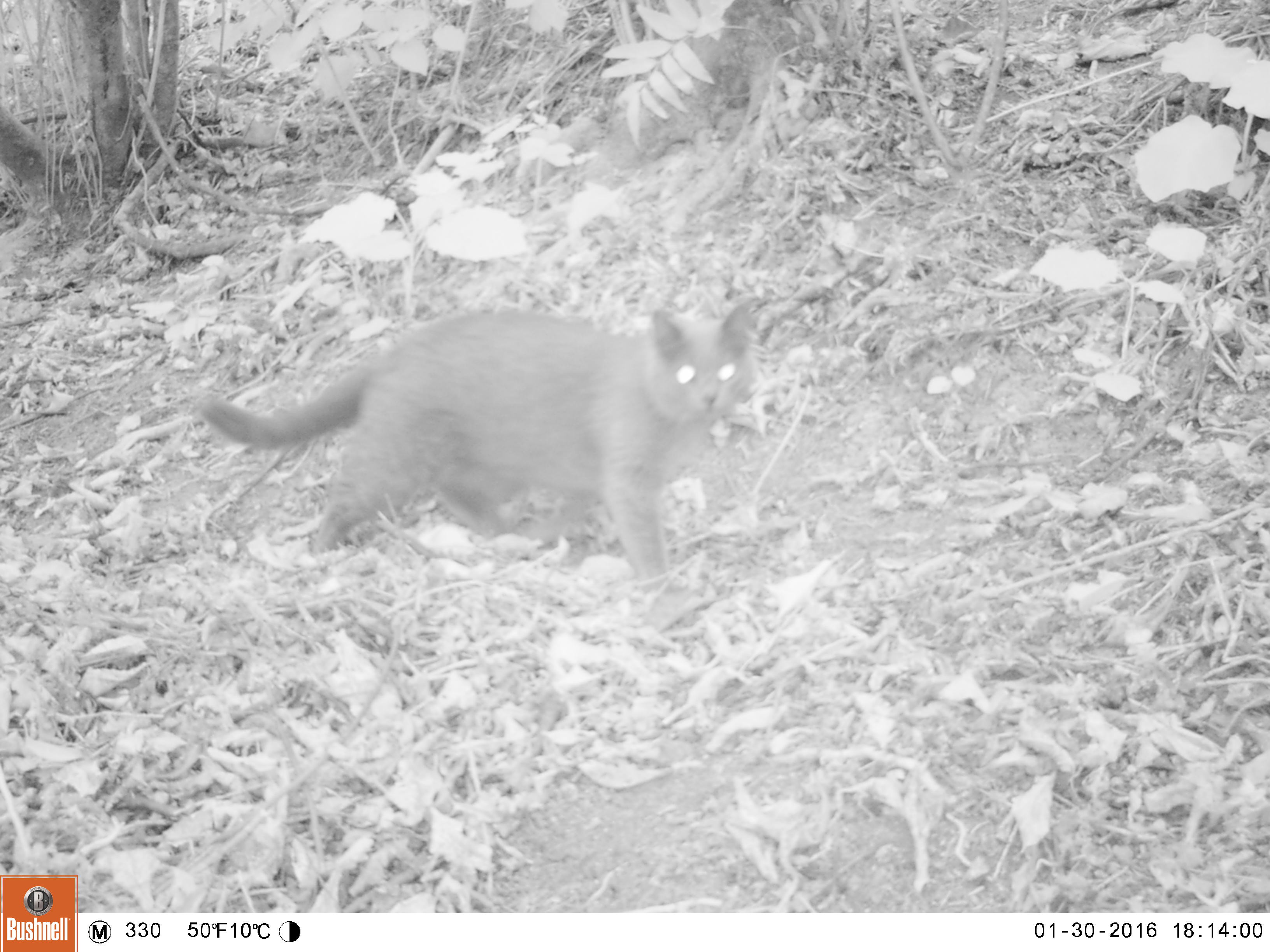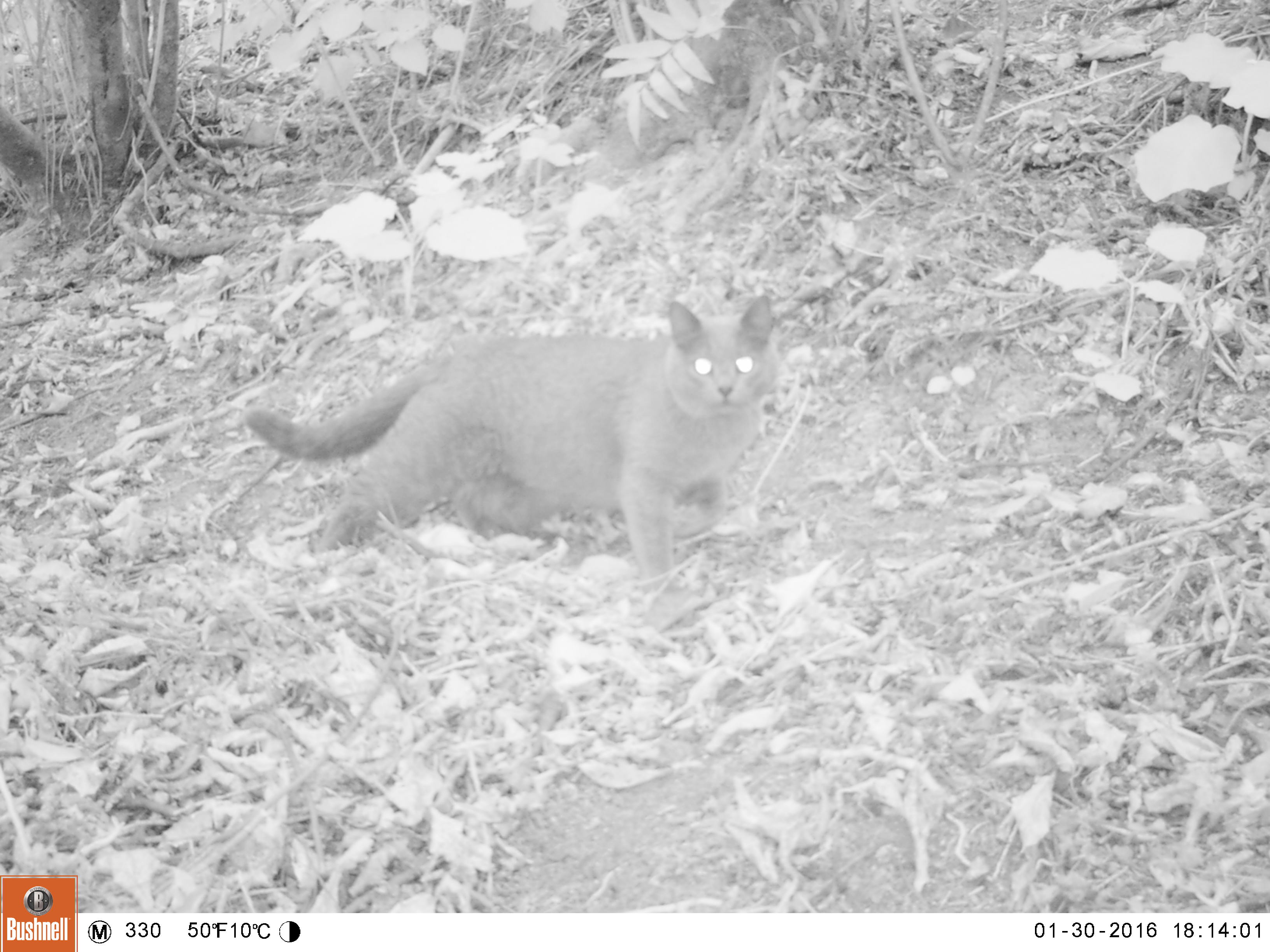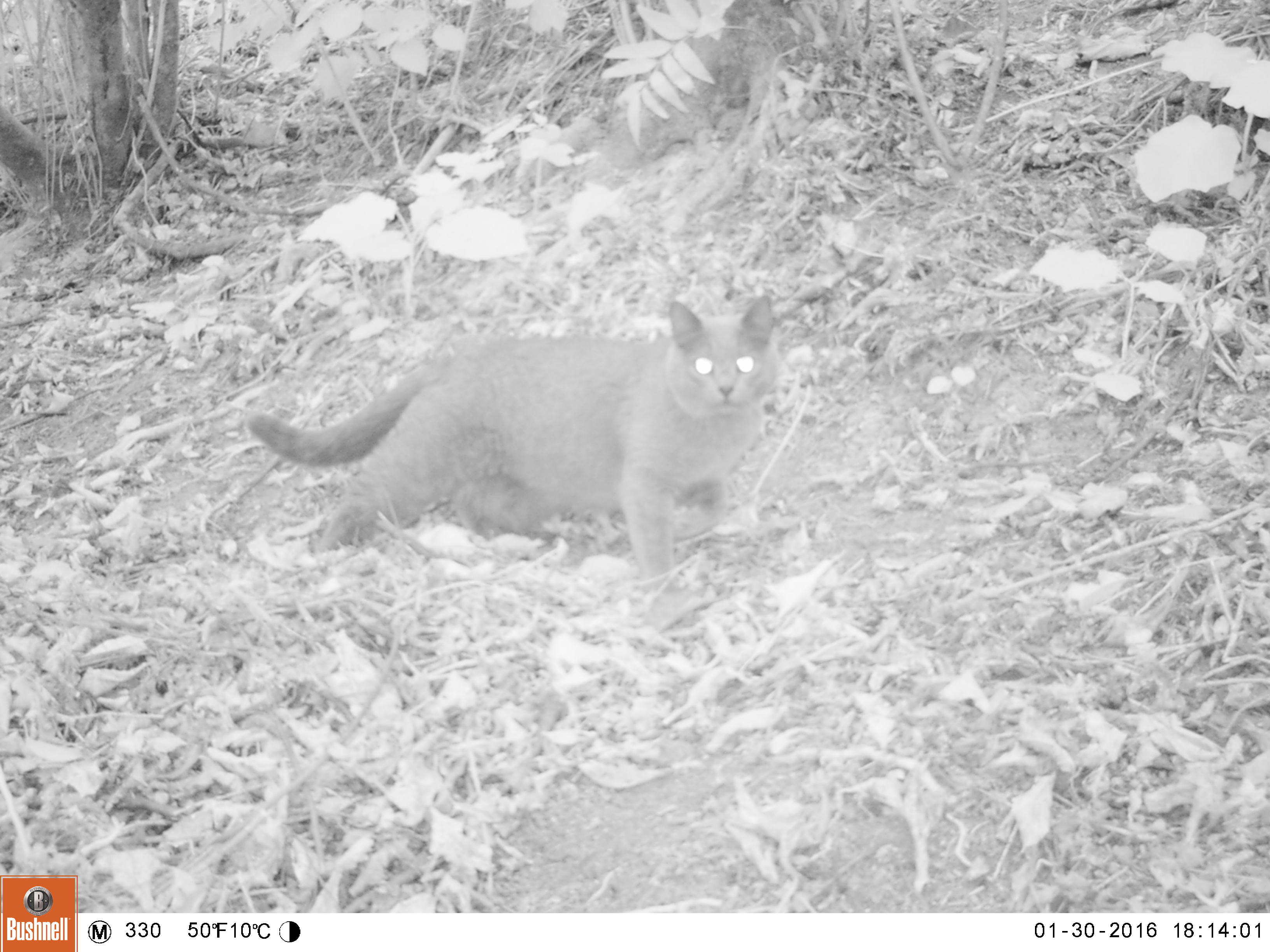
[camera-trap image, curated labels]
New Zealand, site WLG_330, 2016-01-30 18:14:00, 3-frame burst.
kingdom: Animalia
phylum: Chordata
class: Mammalia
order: Carnivora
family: Felidae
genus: Felis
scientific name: Felis catus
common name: domestic cat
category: cat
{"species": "cat (domestic cat) (Felis catus)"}